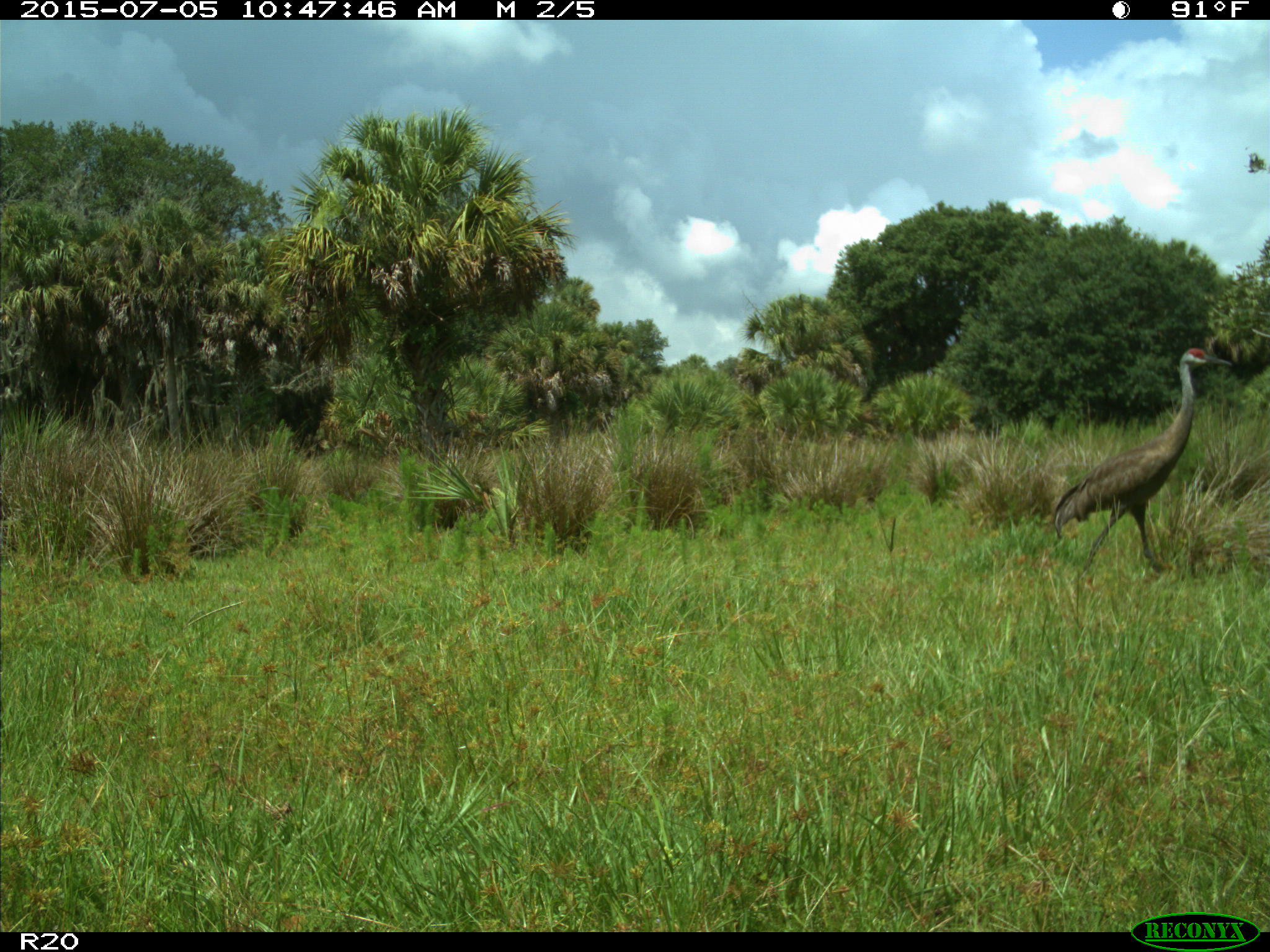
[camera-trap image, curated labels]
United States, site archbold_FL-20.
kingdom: Animalia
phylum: Chordata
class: Aves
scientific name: Aves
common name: birds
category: unidentified bird